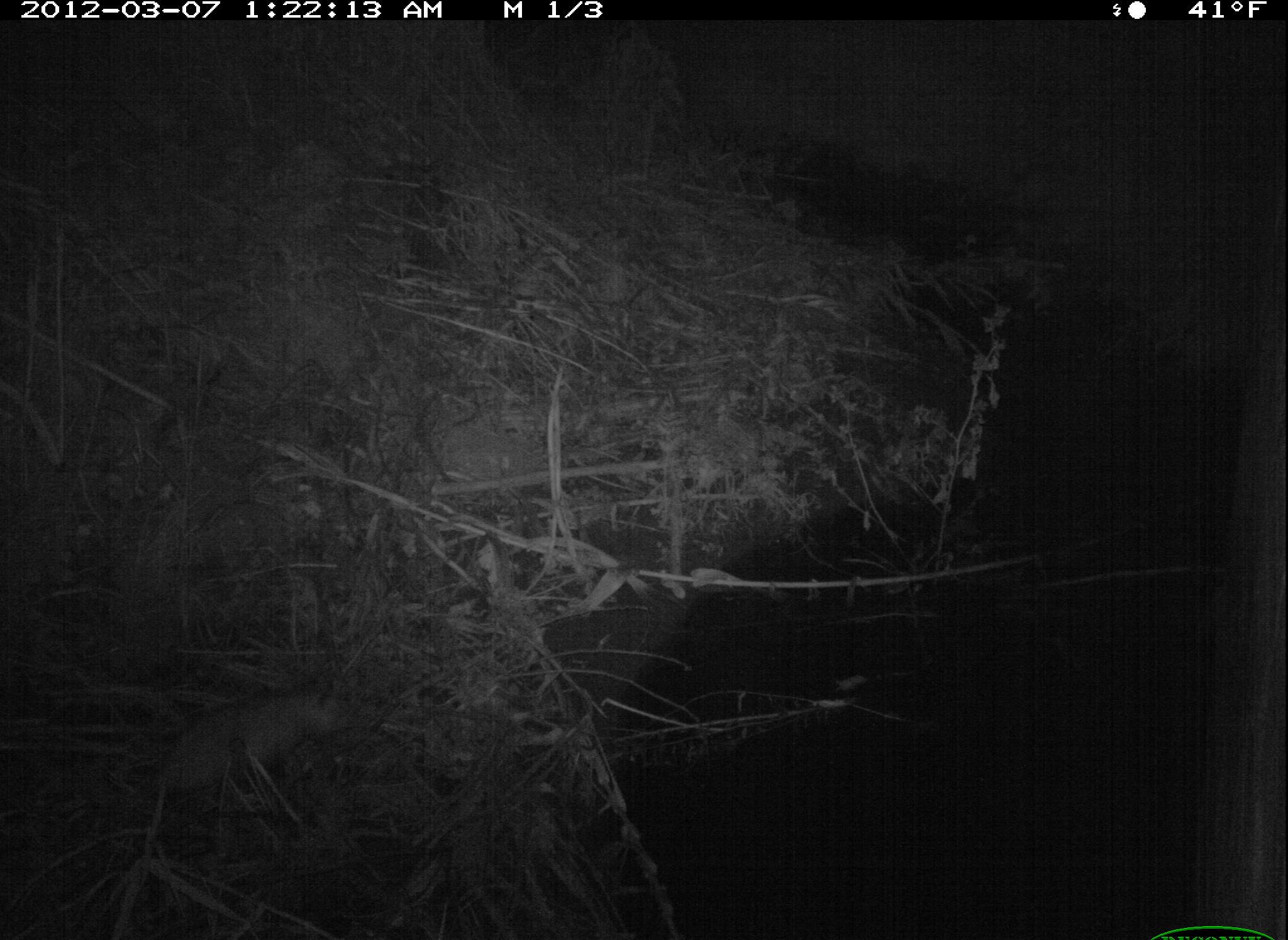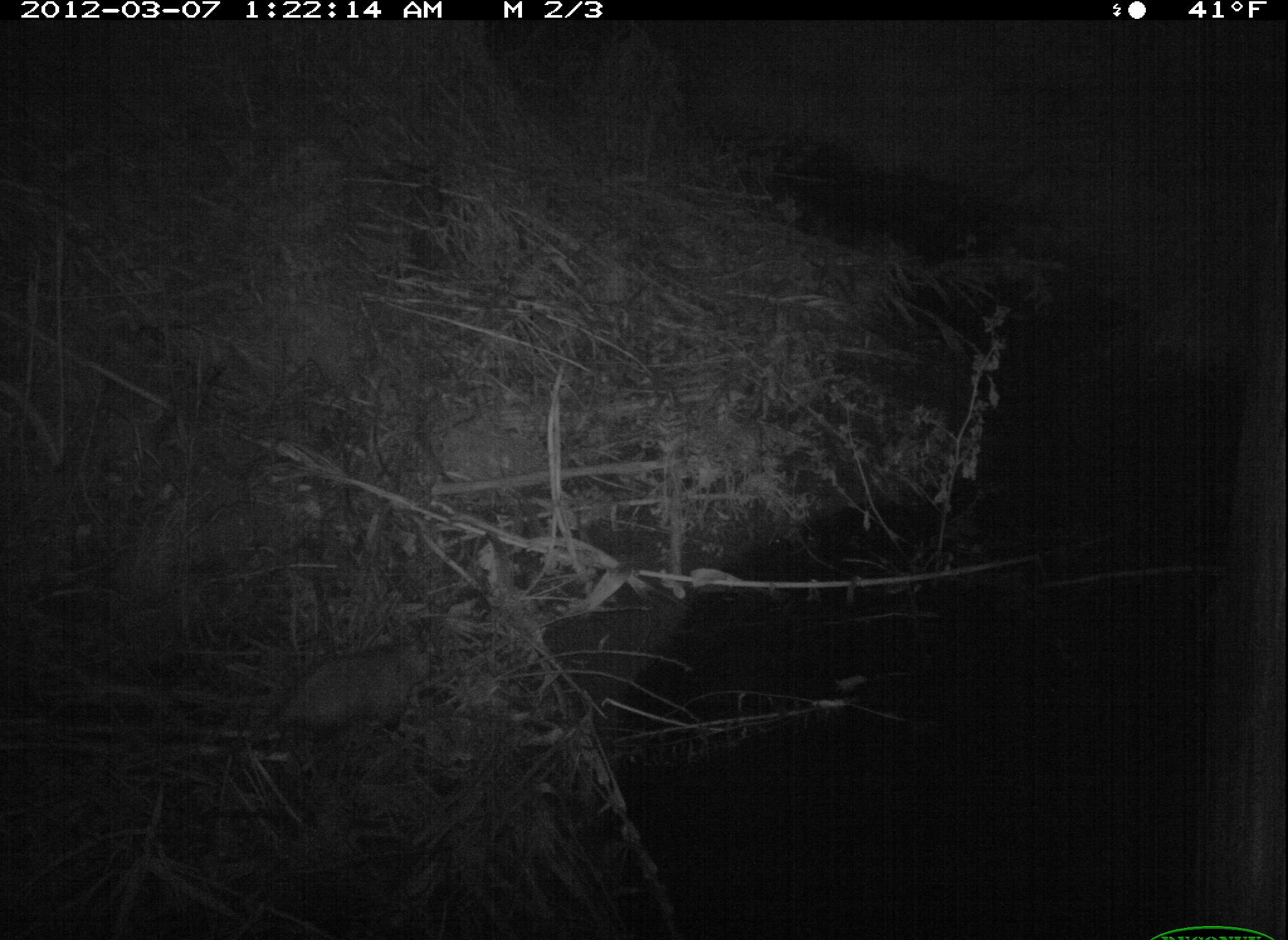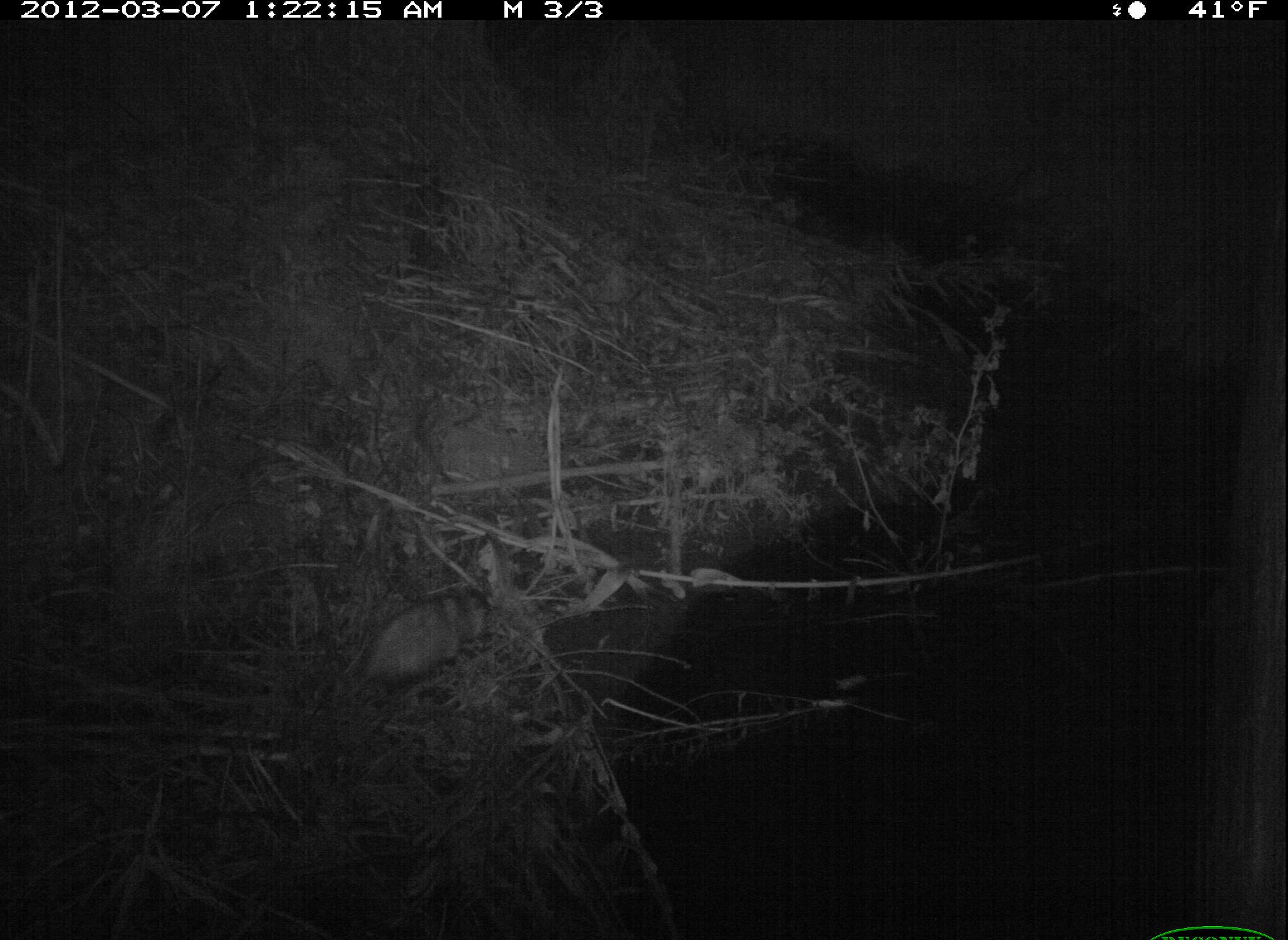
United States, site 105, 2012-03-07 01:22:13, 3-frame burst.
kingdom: Animalia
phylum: Chordata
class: Mammalia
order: Didelphimorphia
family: Didelphidae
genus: Didelphis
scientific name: Didelphis virginiana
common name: virginia opossum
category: opossum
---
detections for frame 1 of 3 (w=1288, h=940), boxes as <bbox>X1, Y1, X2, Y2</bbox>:
opossum: <bbox>111, 659, 390, 817</bbox>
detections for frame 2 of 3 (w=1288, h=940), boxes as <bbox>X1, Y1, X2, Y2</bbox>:
opossum: <bbox>279, 617, 470, 768</bbox>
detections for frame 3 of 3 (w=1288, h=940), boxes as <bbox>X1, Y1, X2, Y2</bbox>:
opossum: <bbox>324, 564, 528, 720</bbox>